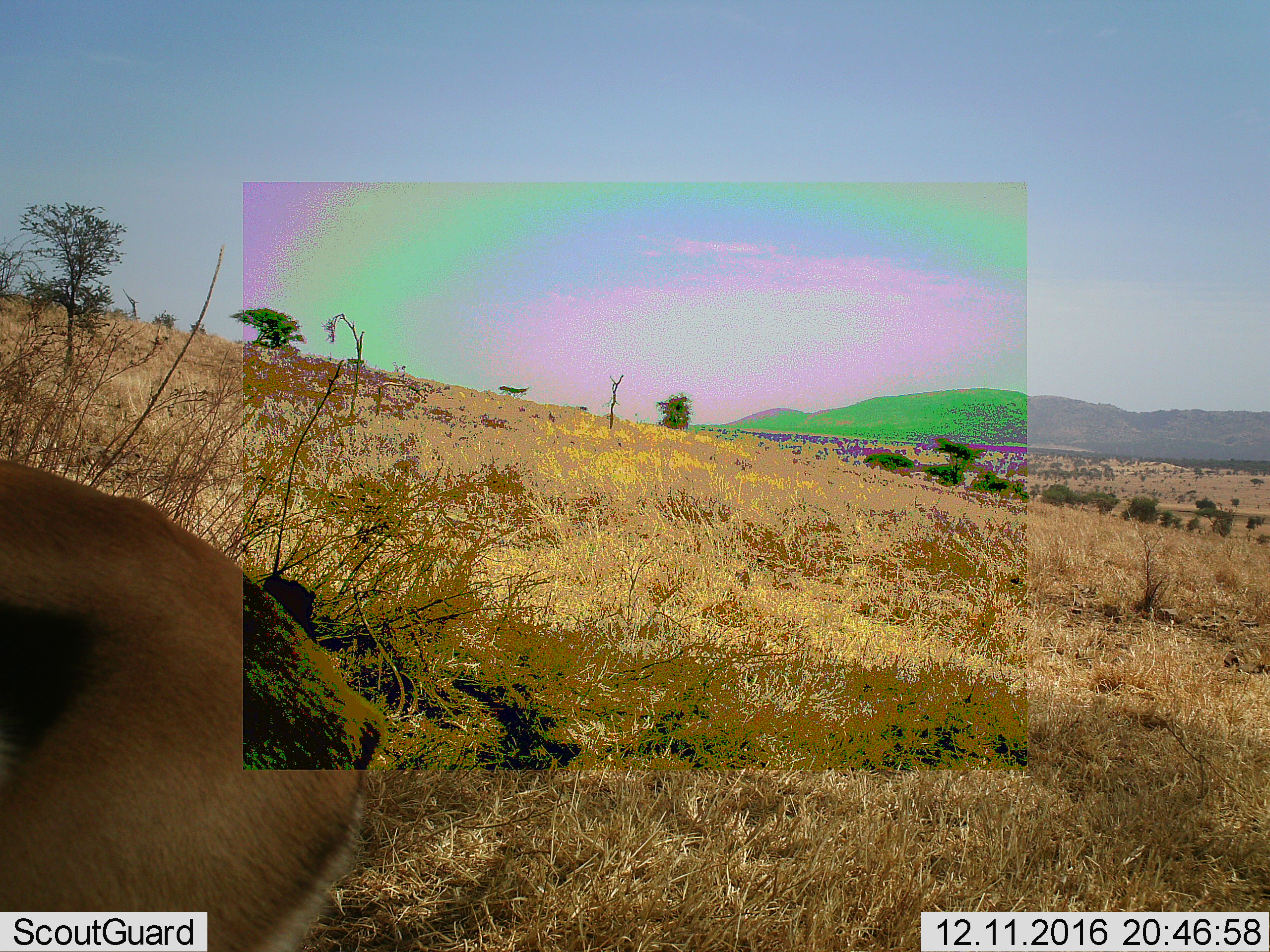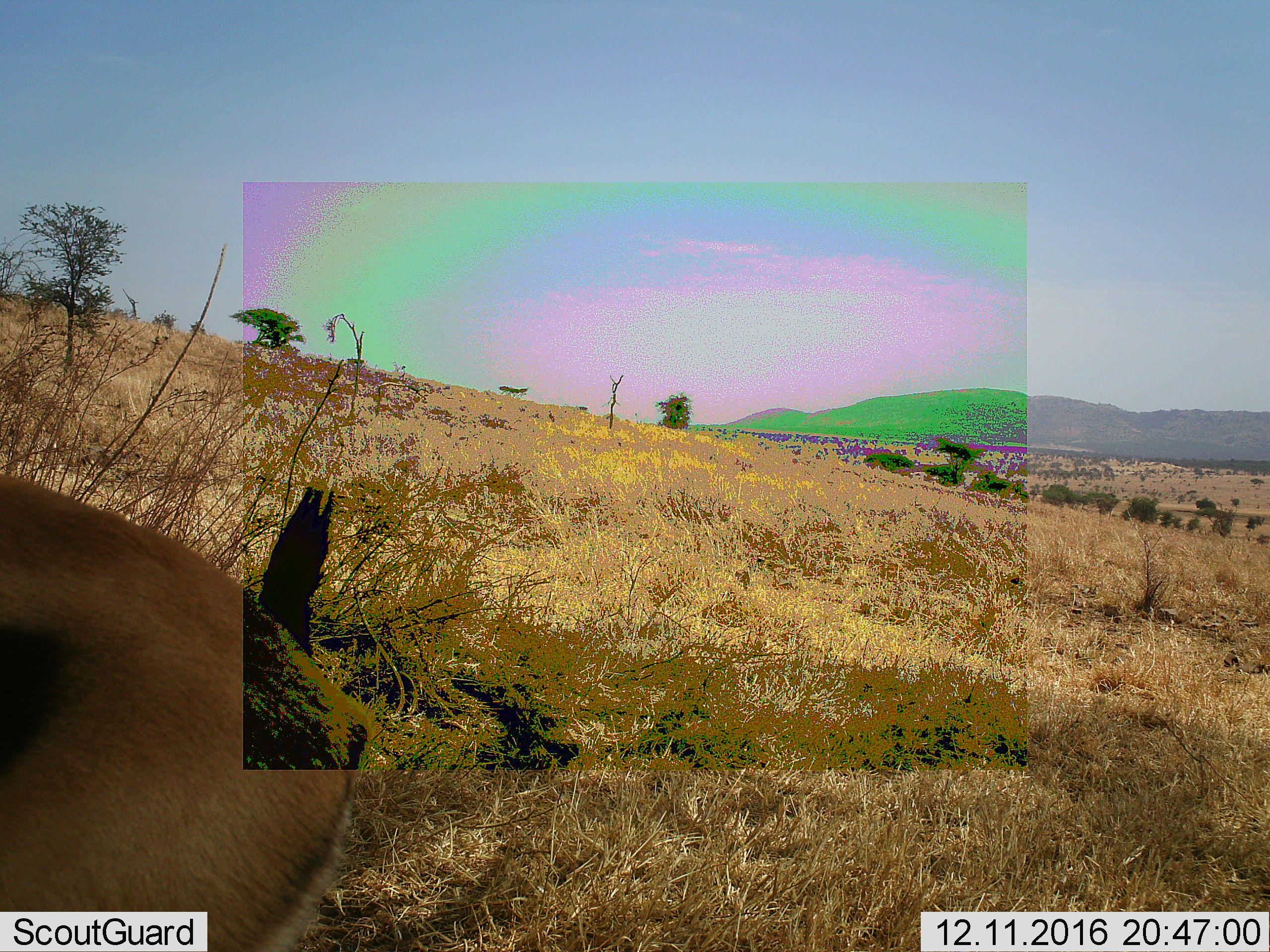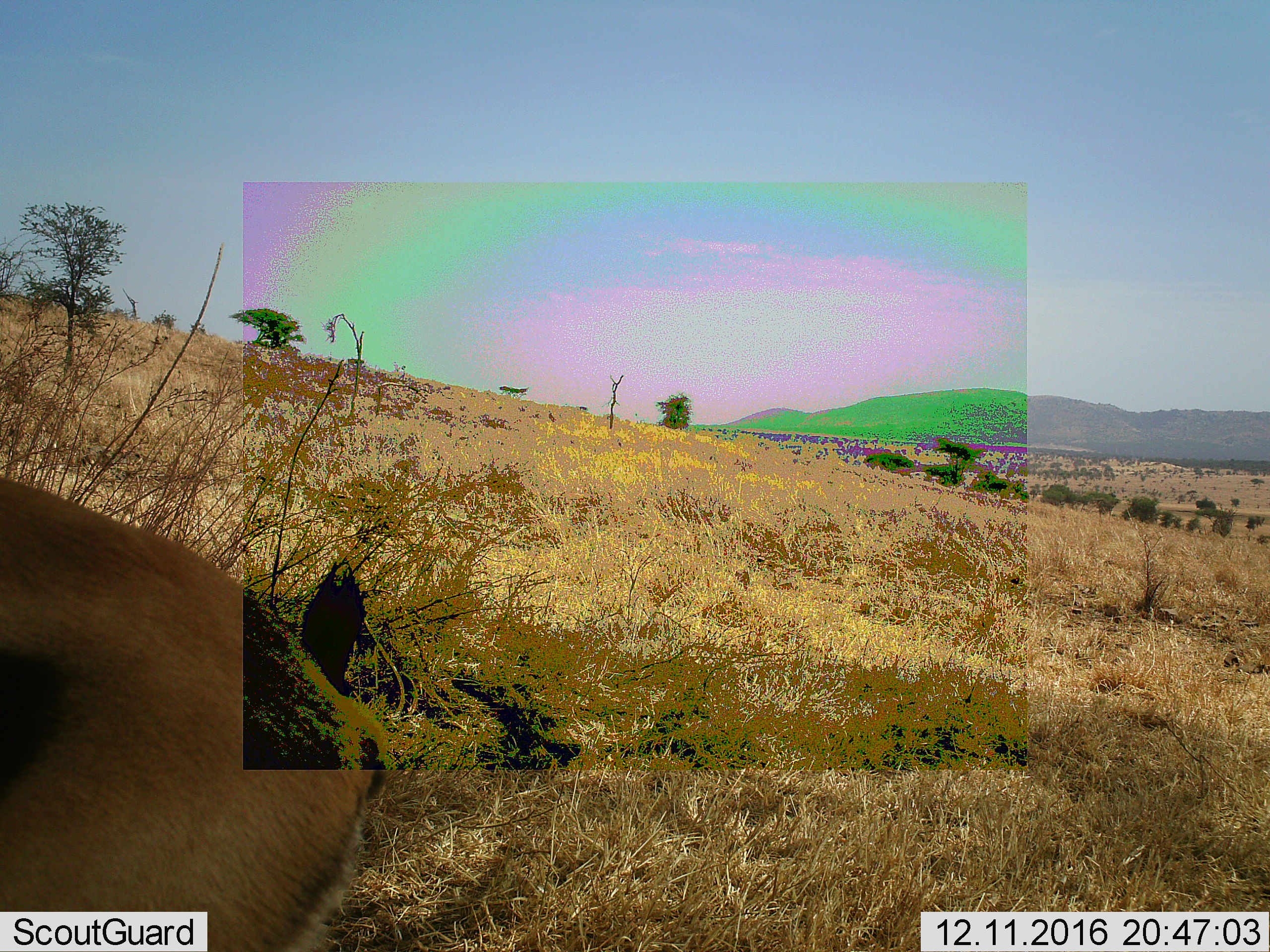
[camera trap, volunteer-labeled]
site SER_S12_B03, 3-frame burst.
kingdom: Animalia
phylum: Chordata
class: Mammalia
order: Artiodactyla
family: Bovidae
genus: Eudorcas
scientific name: Eudorcas thomsonii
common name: thomson's gazelle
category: gazellethomsons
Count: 1.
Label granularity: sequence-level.